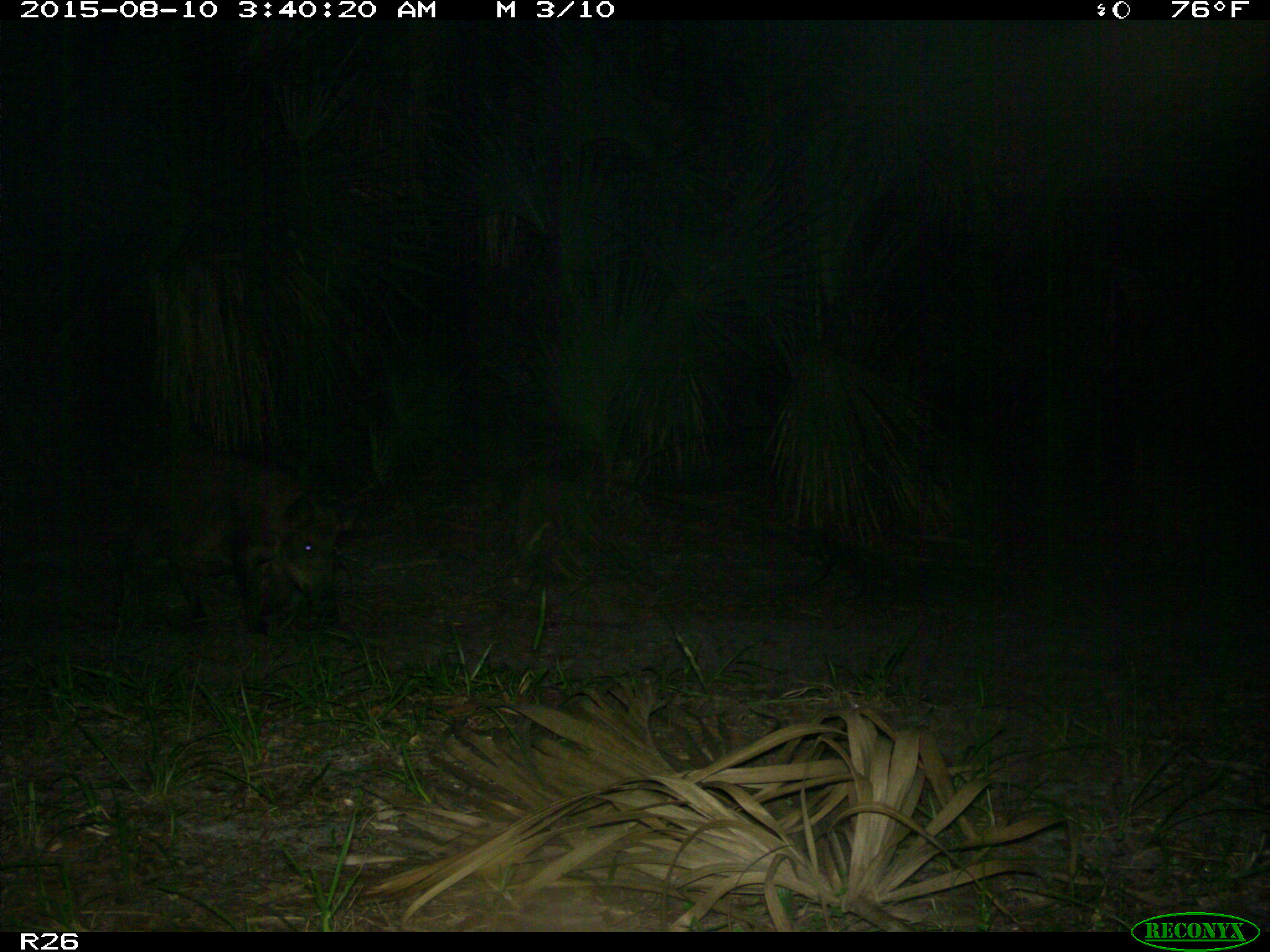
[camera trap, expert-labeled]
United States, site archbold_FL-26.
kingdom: Animalia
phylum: Chordata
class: Mammalia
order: Artiodactyla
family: Suidae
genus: Sus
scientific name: Sus scrofa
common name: wild boar